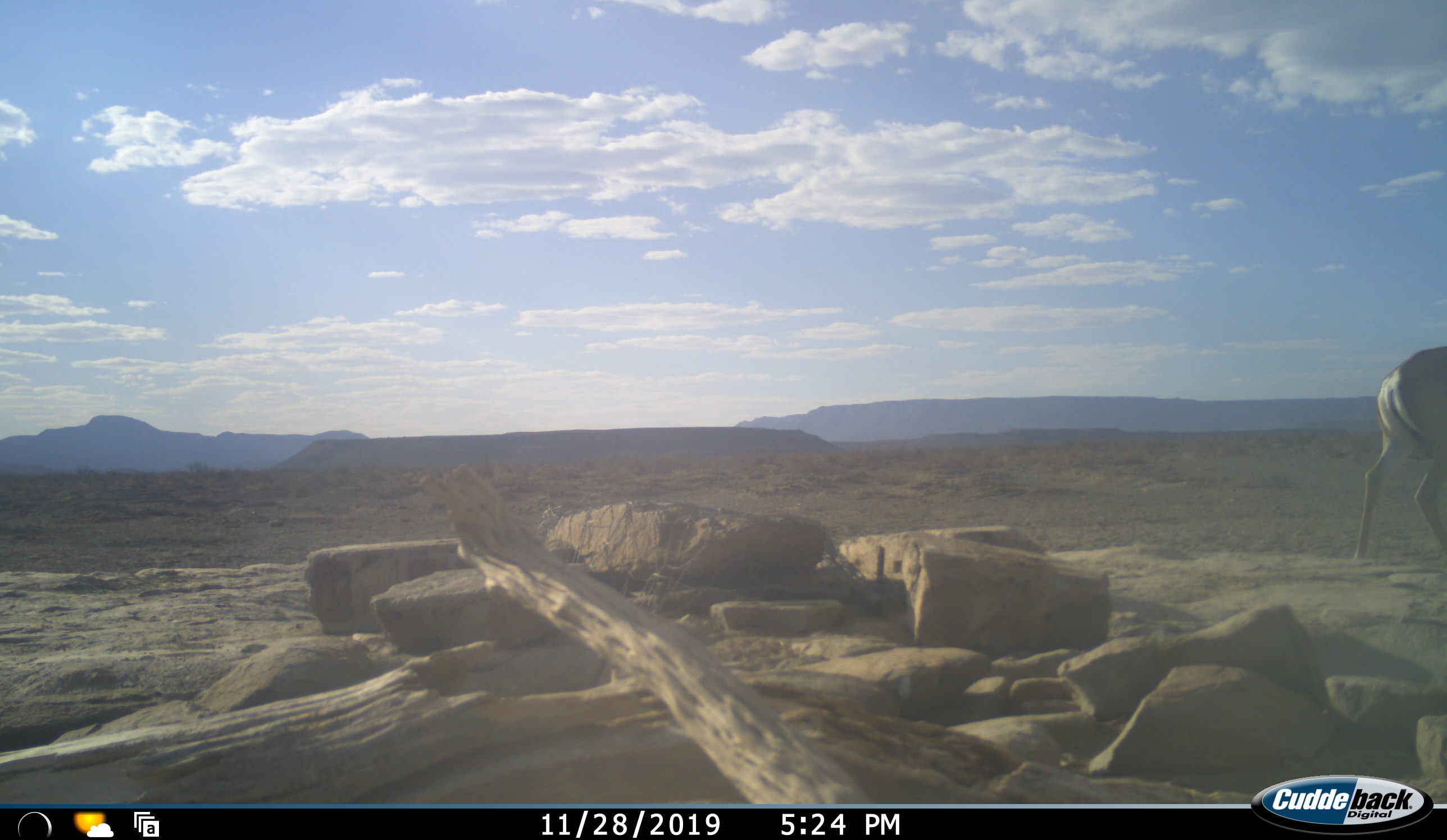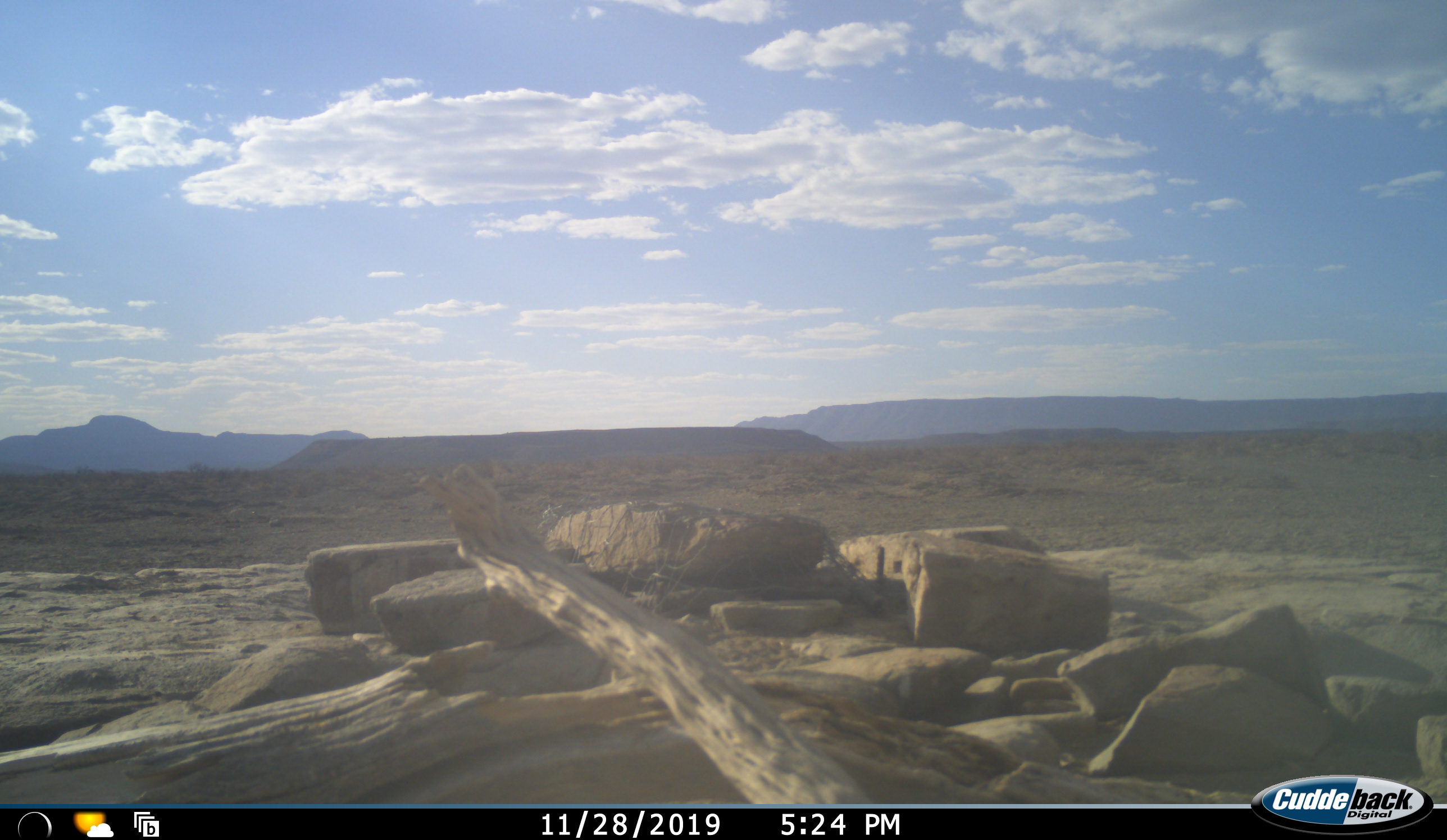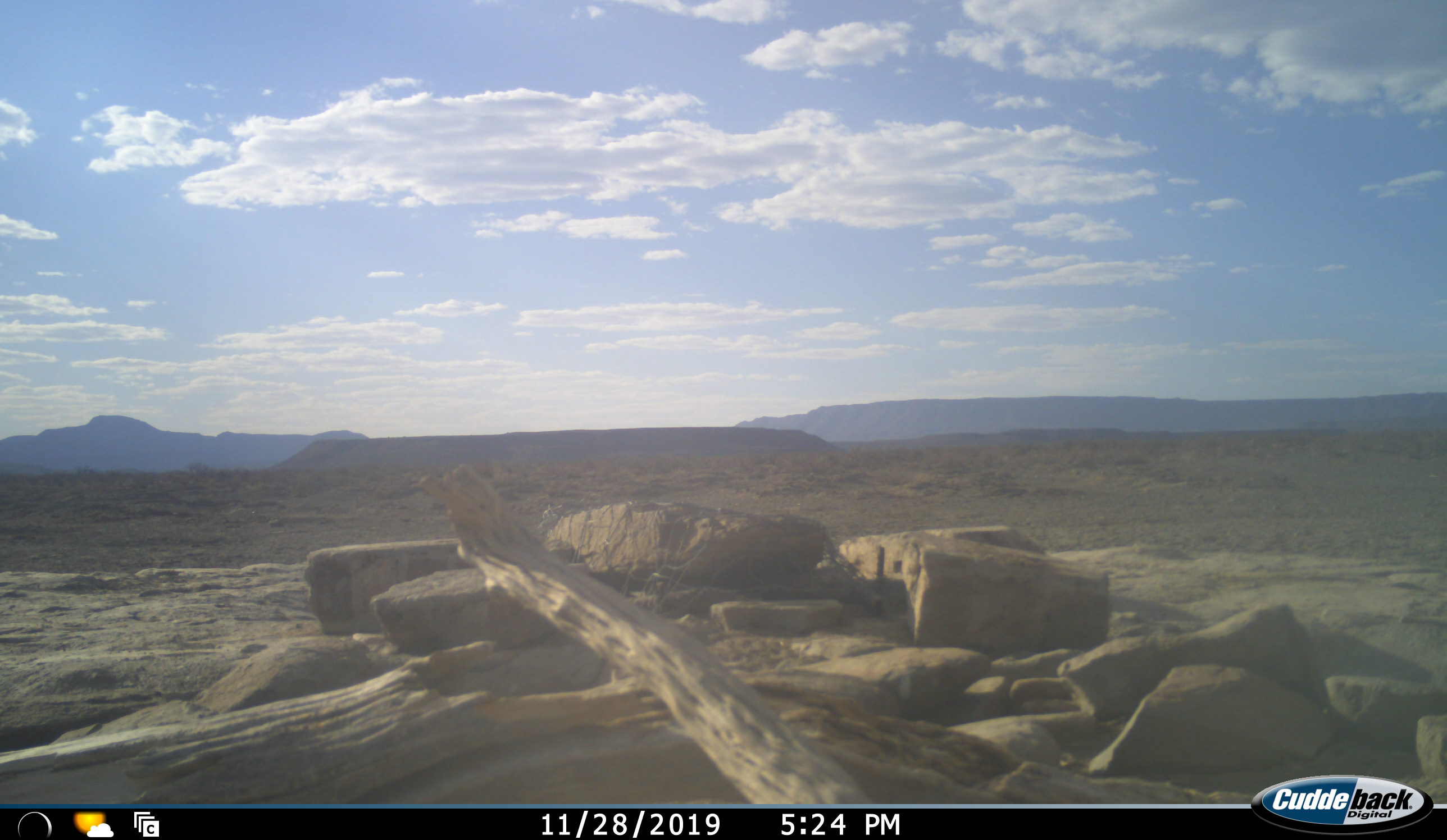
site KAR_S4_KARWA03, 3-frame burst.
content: unidentified animal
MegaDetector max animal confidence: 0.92